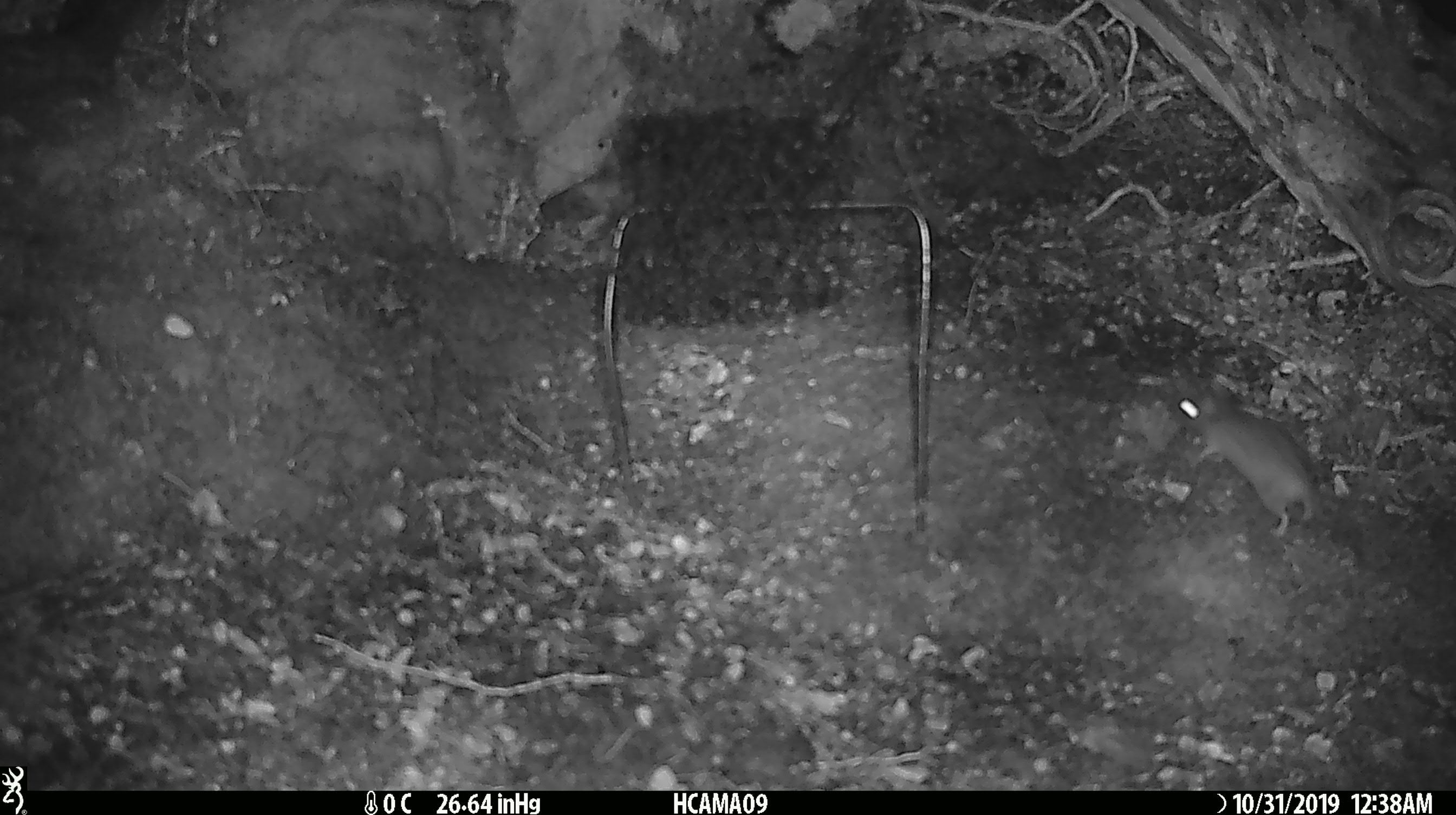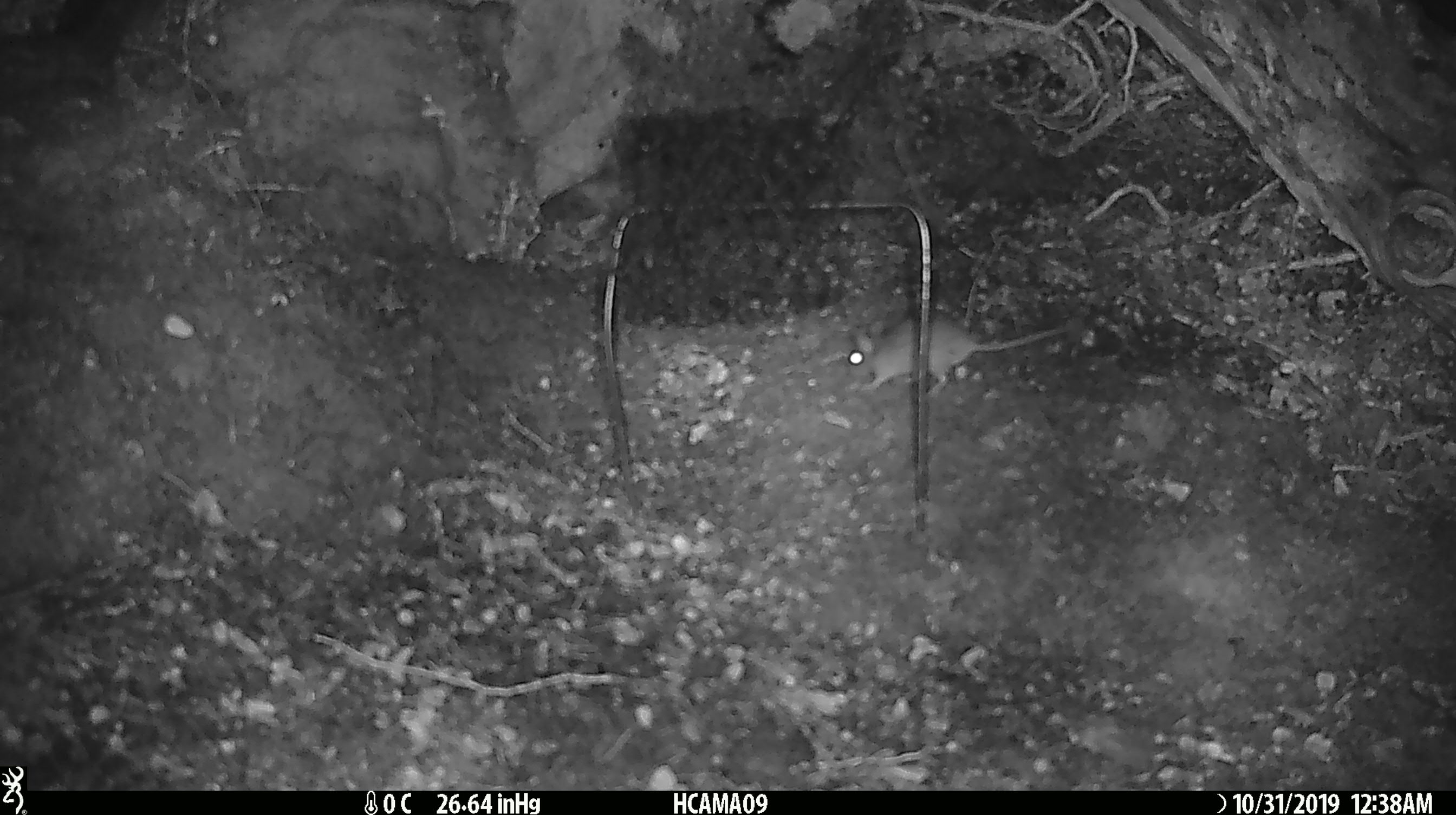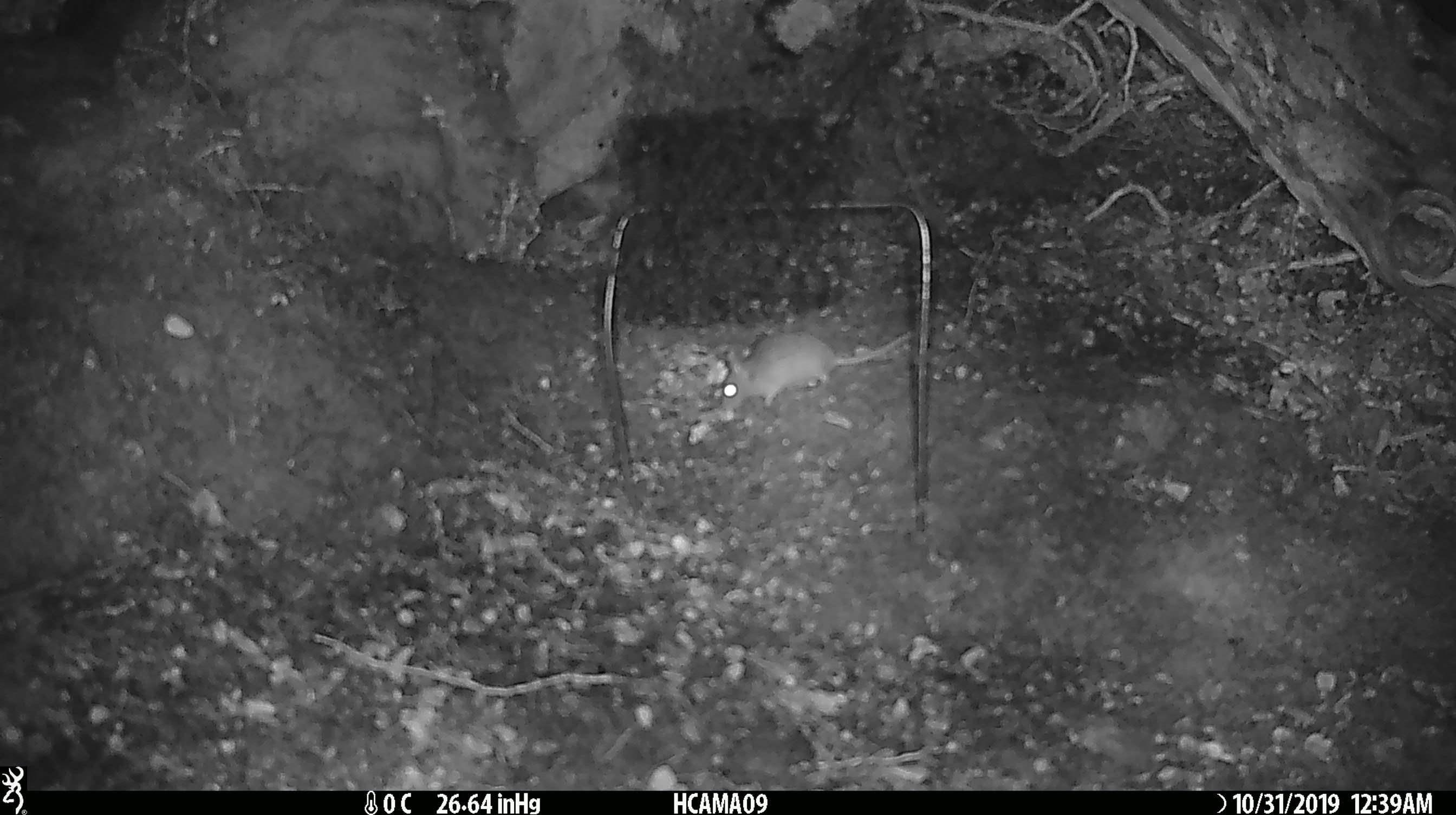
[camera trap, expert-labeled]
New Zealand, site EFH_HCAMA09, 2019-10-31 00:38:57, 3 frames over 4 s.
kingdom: Animalia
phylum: Chordata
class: Mammalia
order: Rodentia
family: Muridae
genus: Mus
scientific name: Mus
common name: mouse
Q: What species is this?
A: Mouse (Mus).